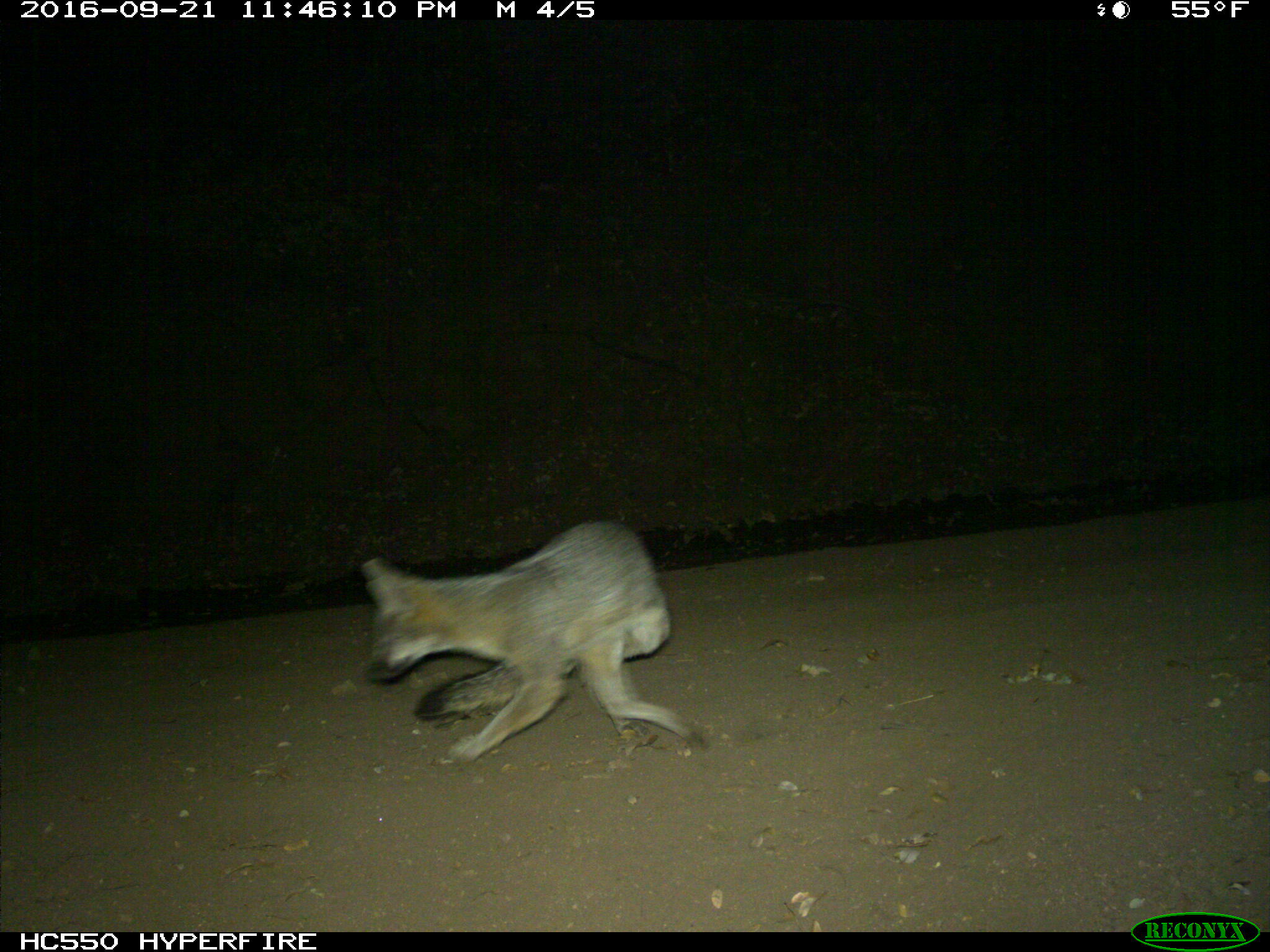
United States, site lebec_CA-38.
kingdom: Animalia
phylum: Chordata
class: Mammalia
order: Carnivora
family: Canidae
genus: Urocyon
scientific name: Urocyon cinereoargenteus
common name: gray fox